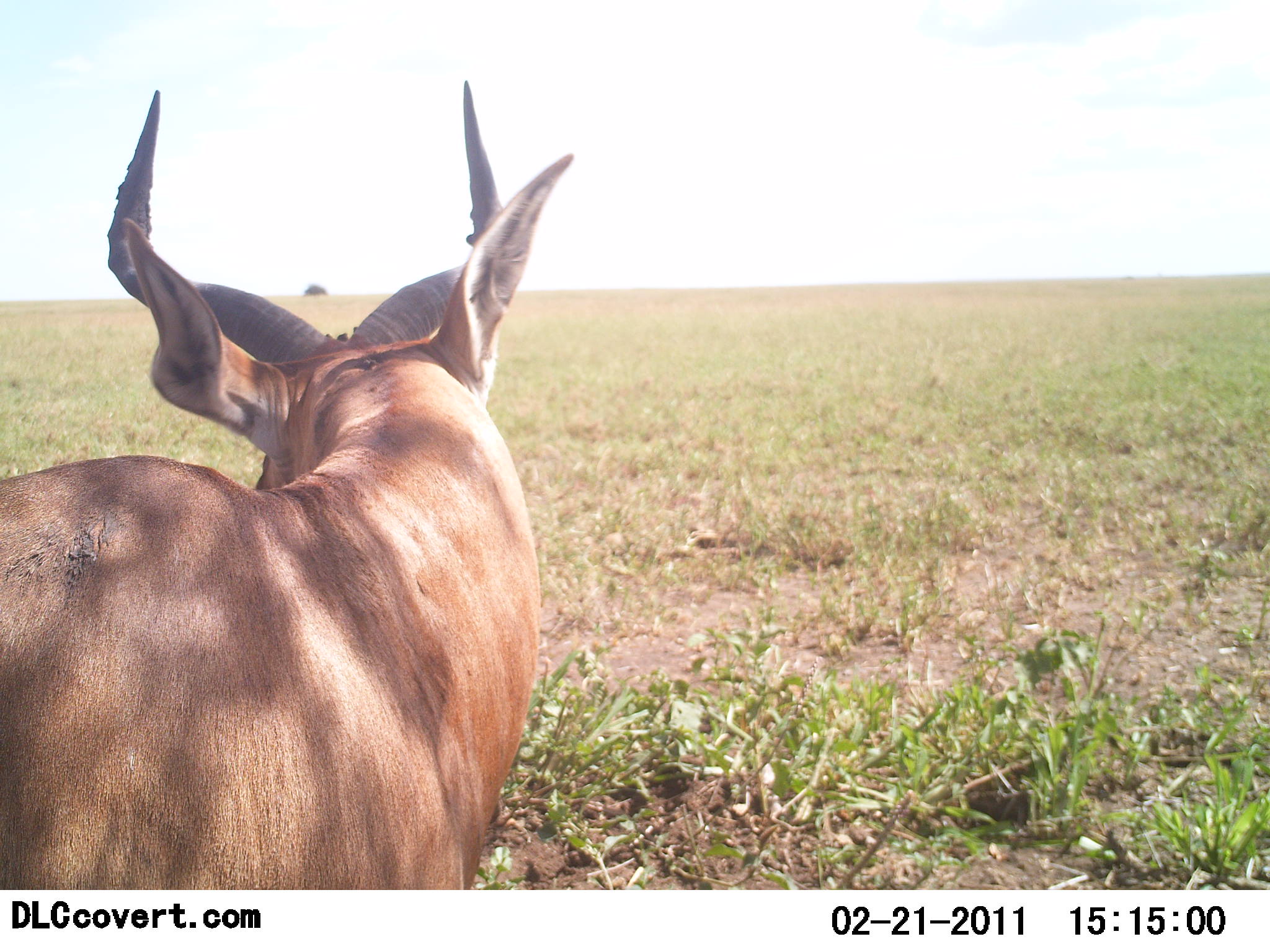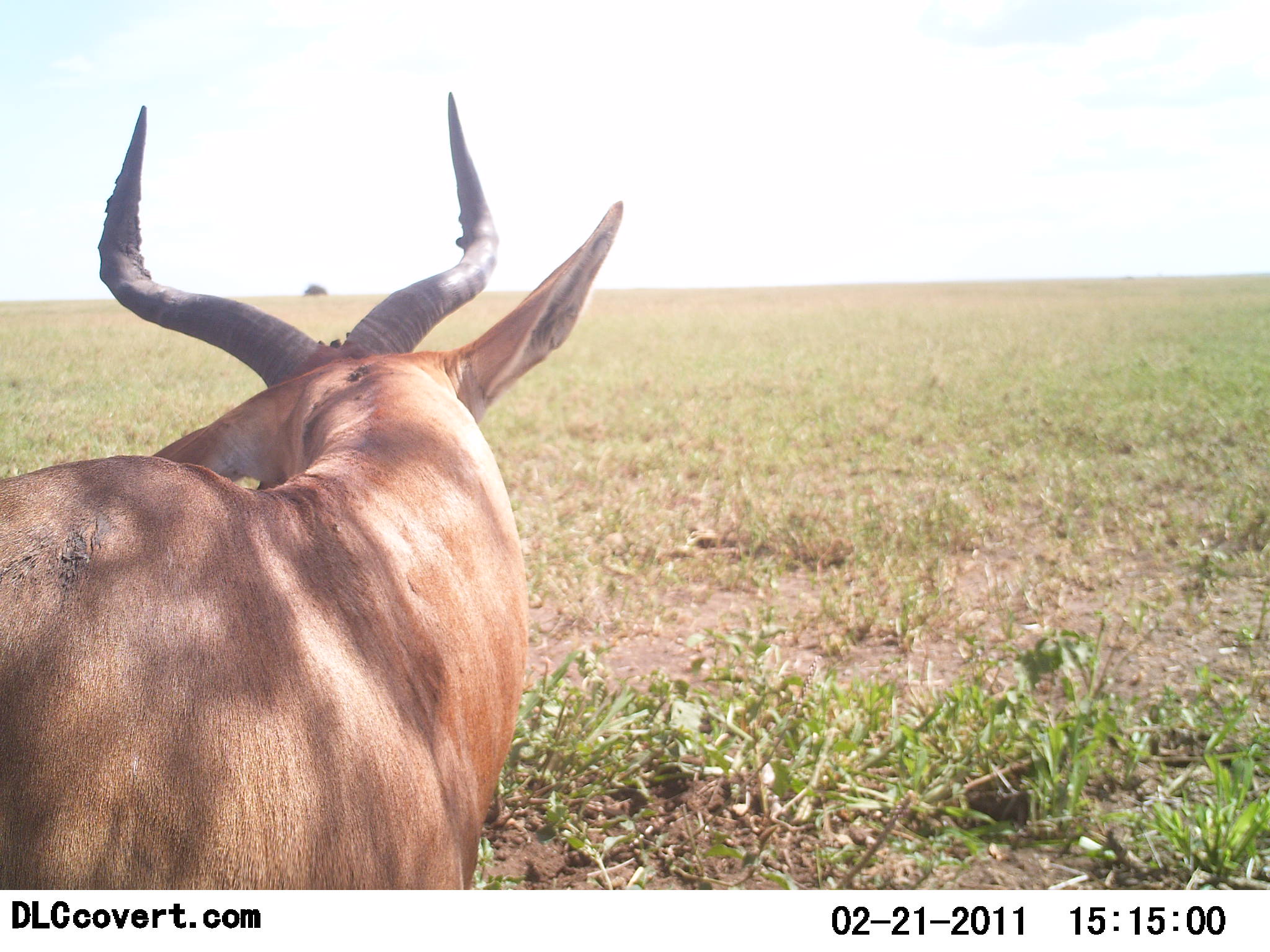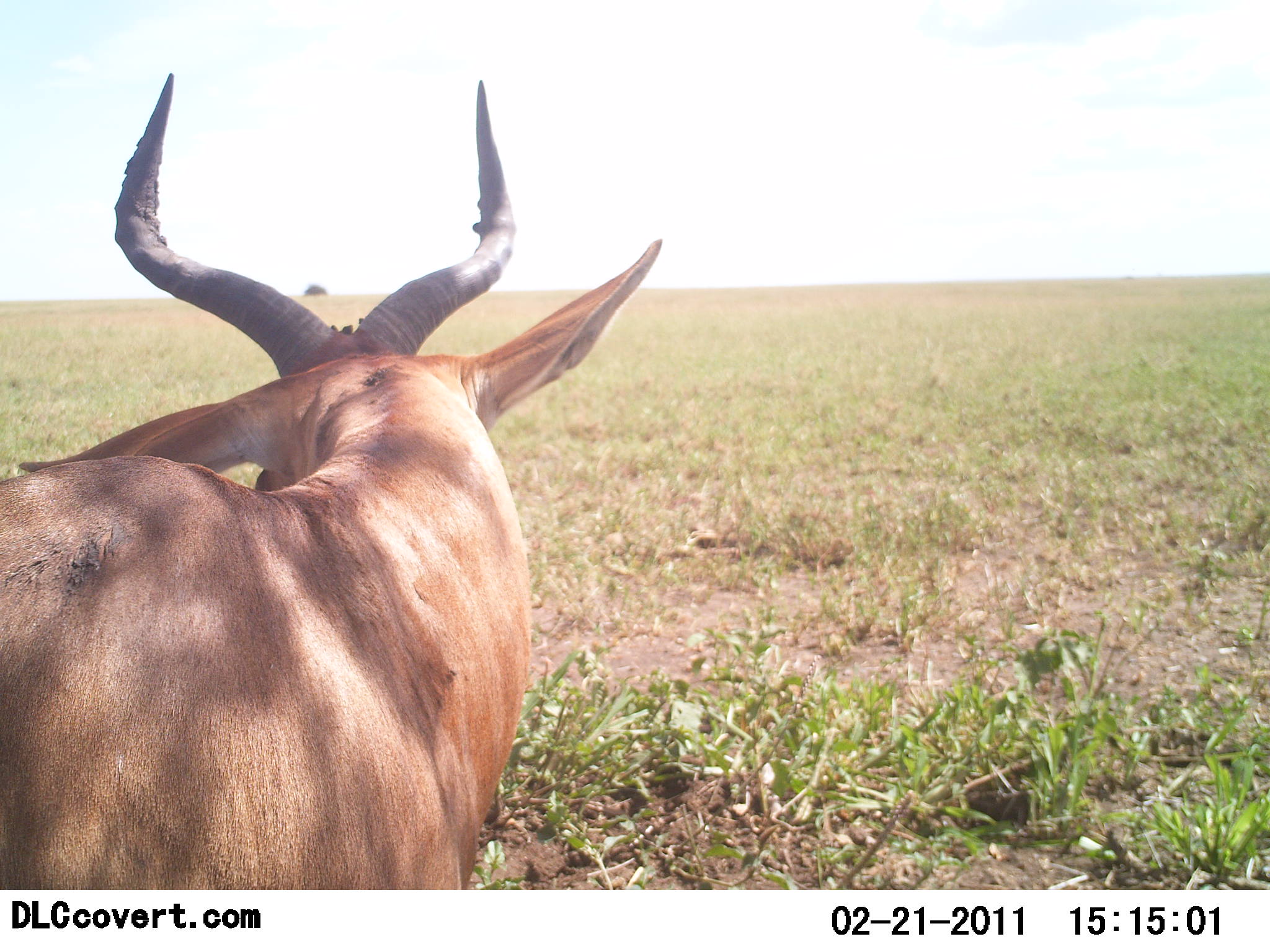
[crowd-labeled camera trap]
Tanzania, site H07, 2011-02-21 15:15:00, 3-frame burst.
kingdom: Animalia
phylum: Chordata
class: Mammalia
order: Artiodactyla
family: Bovidae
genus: Alcelaphus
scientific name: Alcelaphus buselaphus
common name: hartebeest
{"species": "hartebeest (Alcelaphus buselaphus)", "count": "1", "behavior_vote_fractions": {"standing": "73%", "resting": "27%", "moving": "0%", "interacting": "0%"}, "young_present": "0%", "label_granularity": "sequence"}